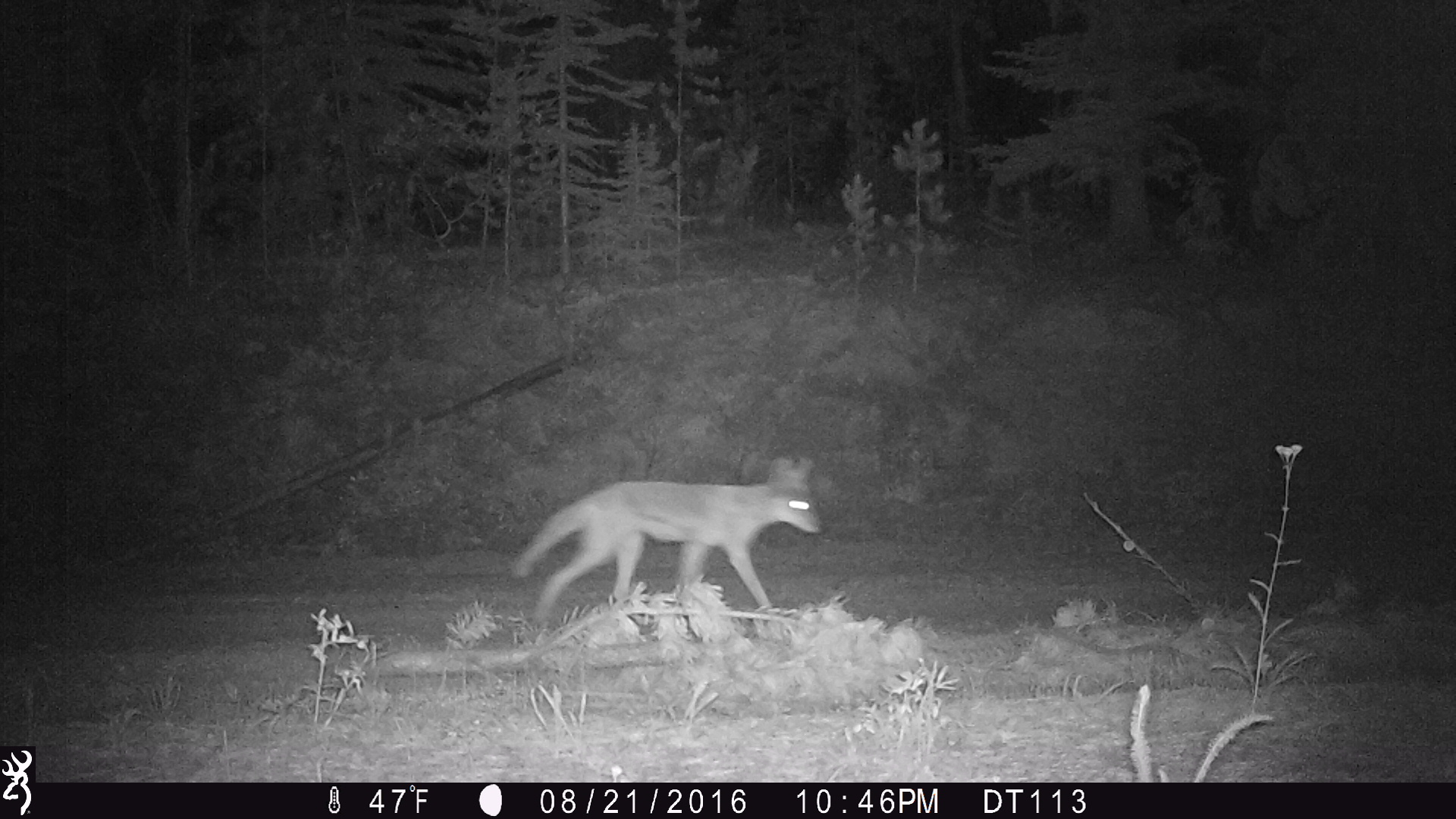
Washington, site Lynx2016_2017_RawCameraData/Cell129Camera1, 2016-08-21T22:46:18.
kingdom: Animalia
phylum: Chordata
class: Mammalia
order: Carnivora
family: Canidae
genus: Canis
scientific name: Canis latrans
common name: coyote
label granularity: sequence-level